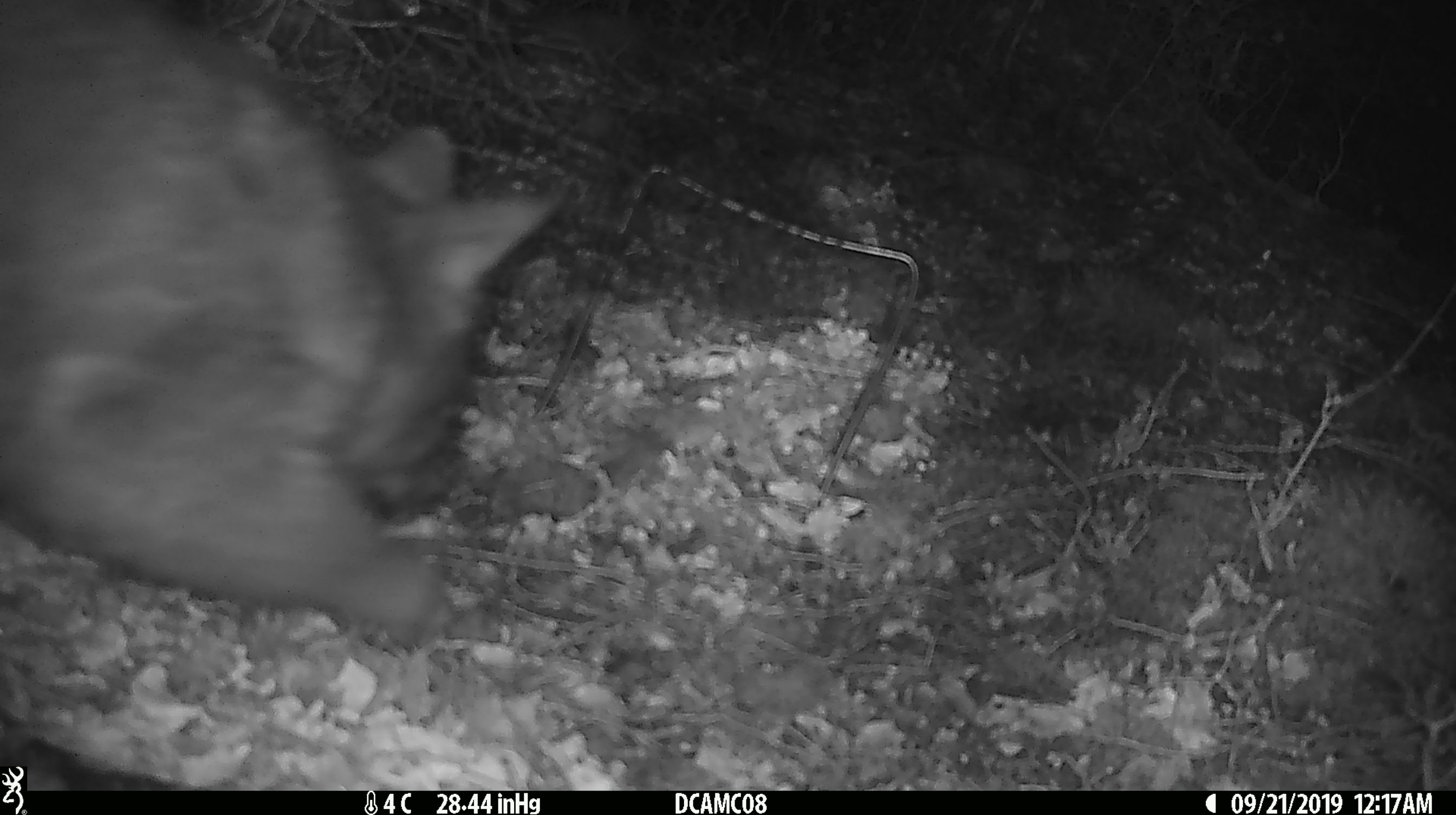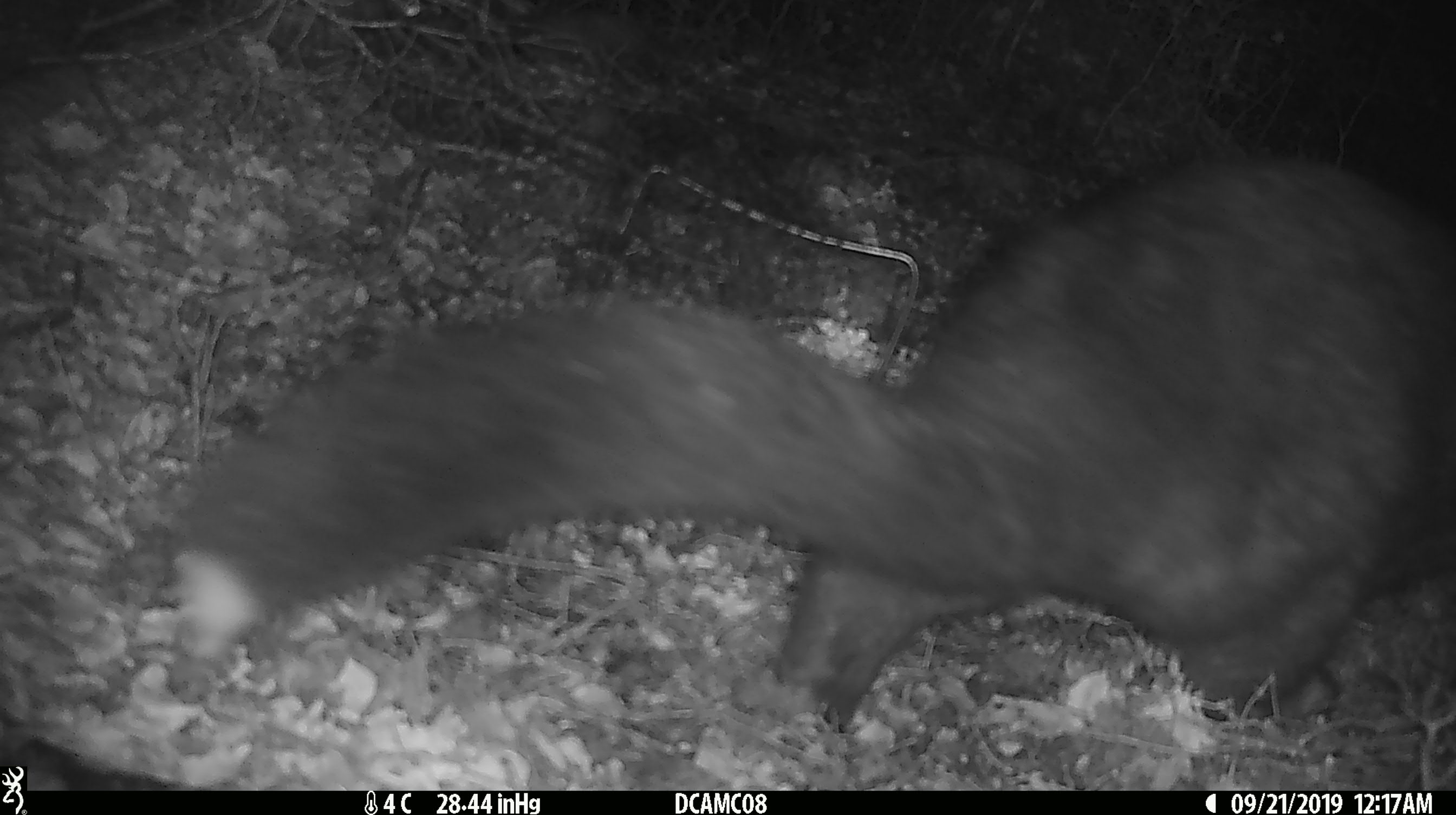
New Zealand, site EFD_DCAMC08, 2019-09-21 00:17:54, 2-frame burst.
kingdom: Animalia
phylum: Chordata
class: Mammalia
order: Diprotodontia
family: Phalangeridae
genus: Trichosurus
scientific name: Trichosurus vulpecula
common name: common brushtail possum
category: possum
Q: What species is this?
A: Possum (common brushtail possum) (Trichosurus vulpecula).